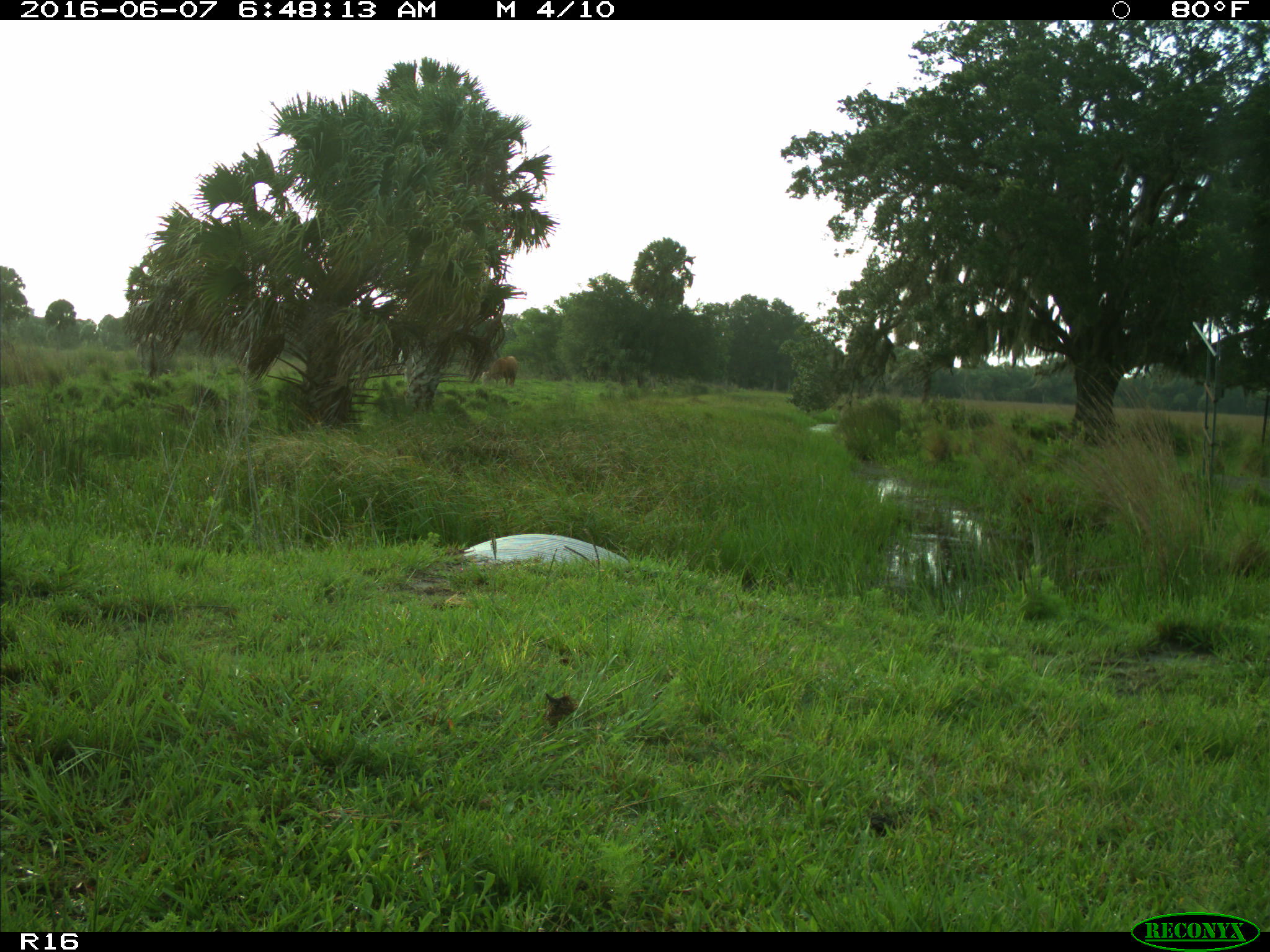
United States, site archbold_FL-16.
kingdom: Animalia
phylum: Chordata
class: Mammalia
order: Artiodactyla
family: Bovidae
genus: Bos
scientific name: Bos taurus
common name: domestic cow